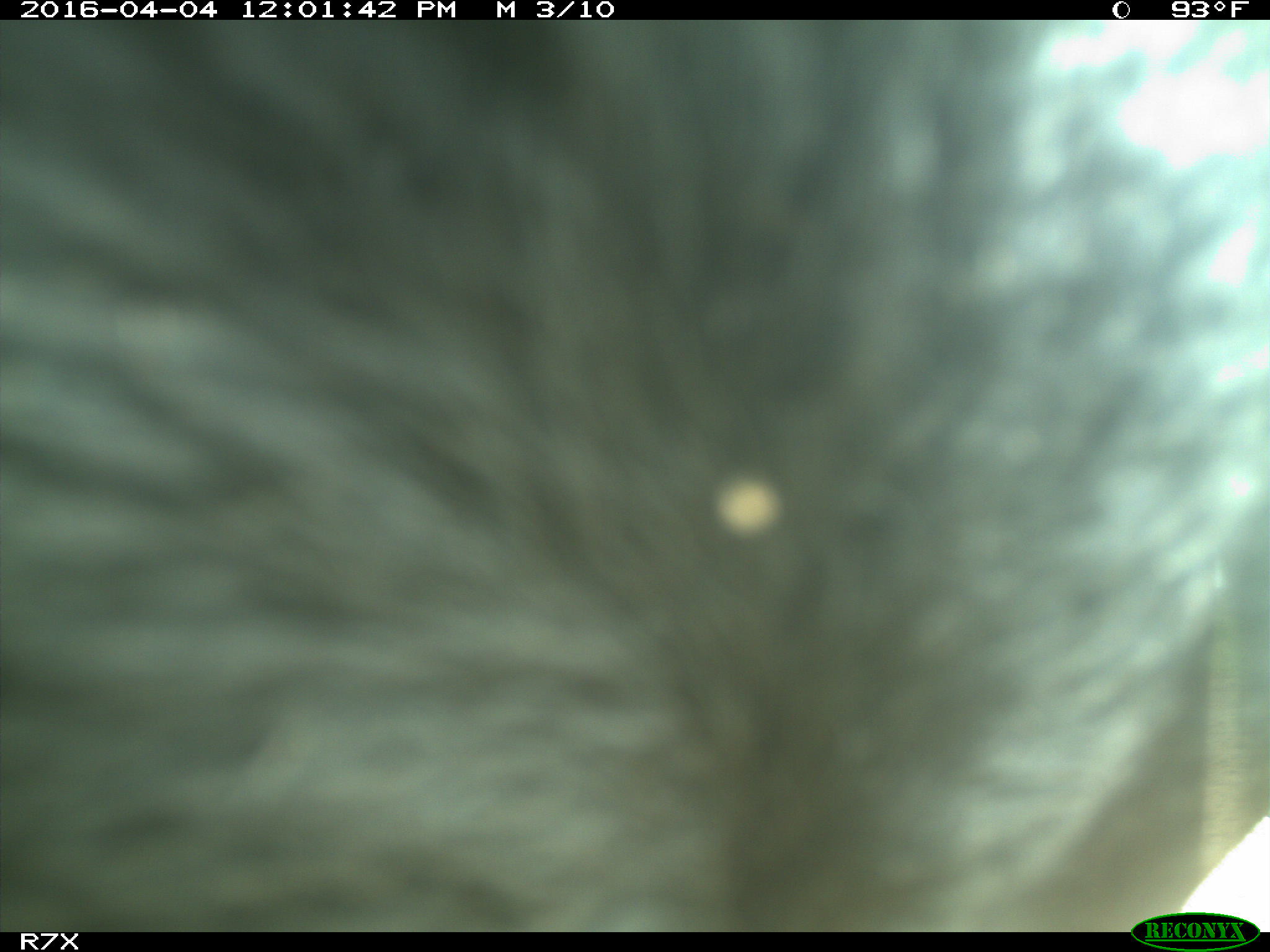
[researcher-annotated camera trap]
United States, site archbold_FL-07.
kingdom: Animalia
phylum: Chordata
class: Mammalia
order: Artiodactyla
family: Bovidae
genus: Bos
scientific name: Bos taurus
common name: domestic cow